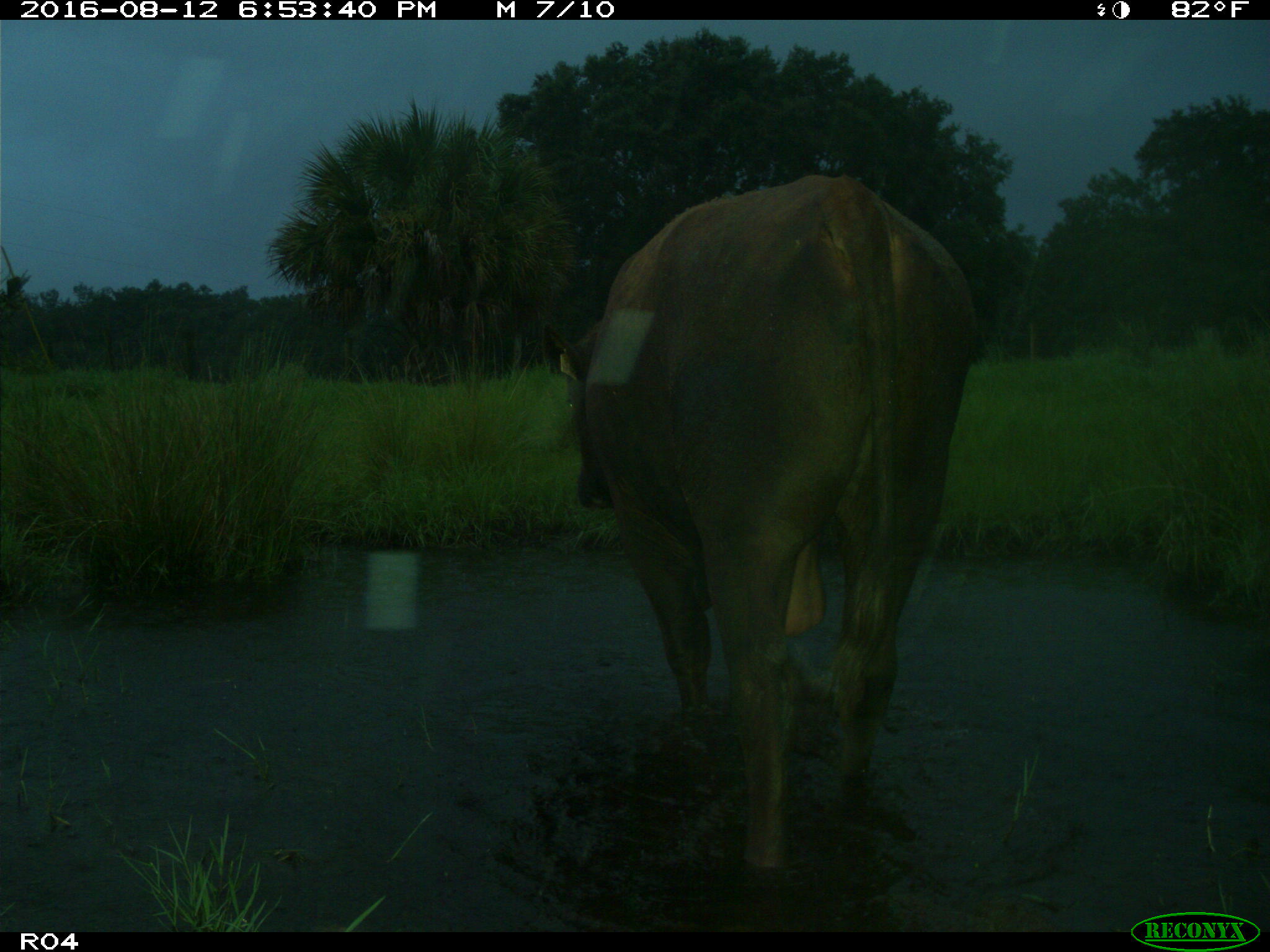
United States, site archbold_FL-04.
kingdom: Animalia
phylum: Chordata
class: Mammalia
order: Artiodactyla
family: Bovidae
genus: Bos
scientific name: Bos taurus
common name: domestic cow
Bos taurus (domestic cow).